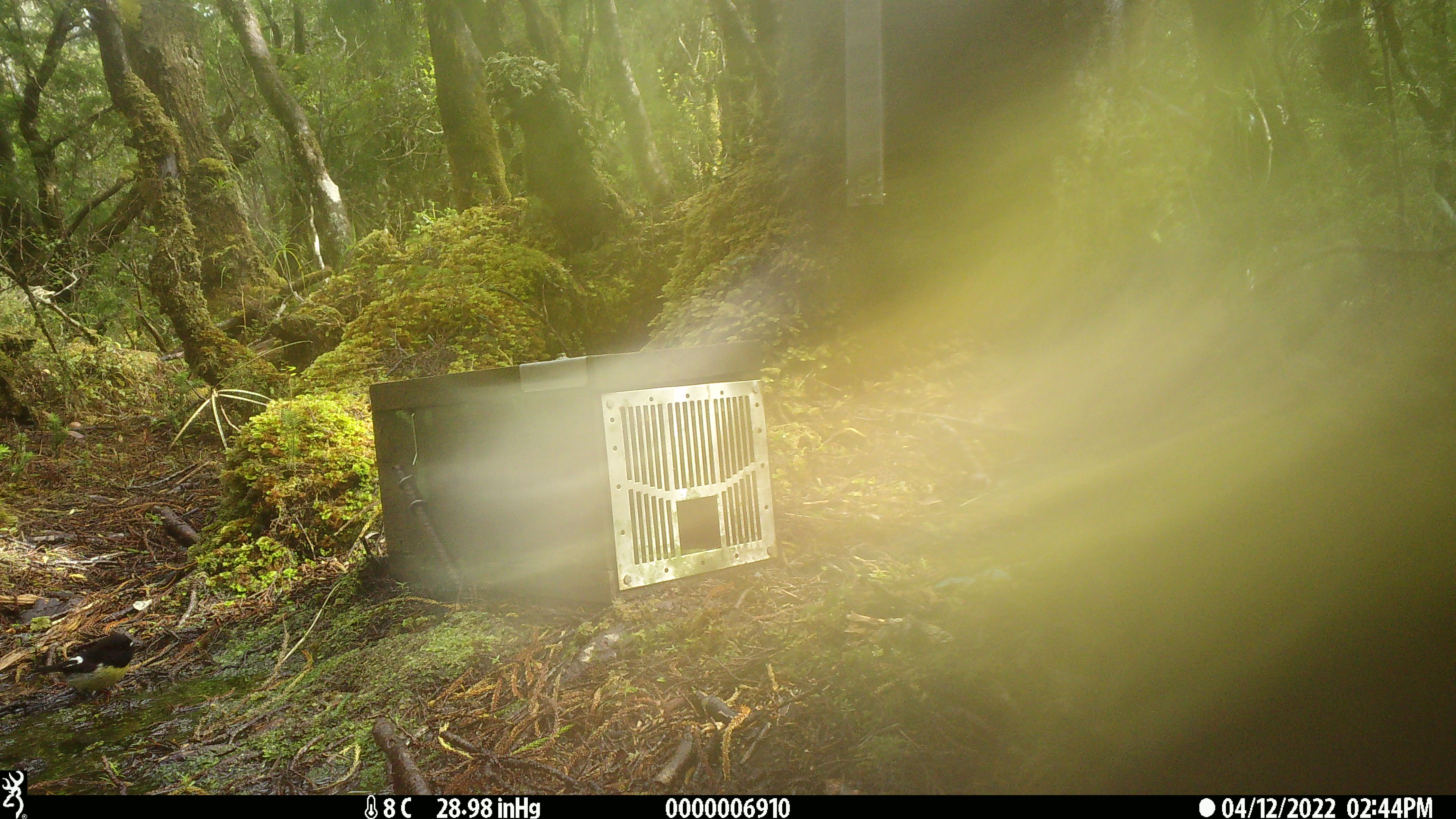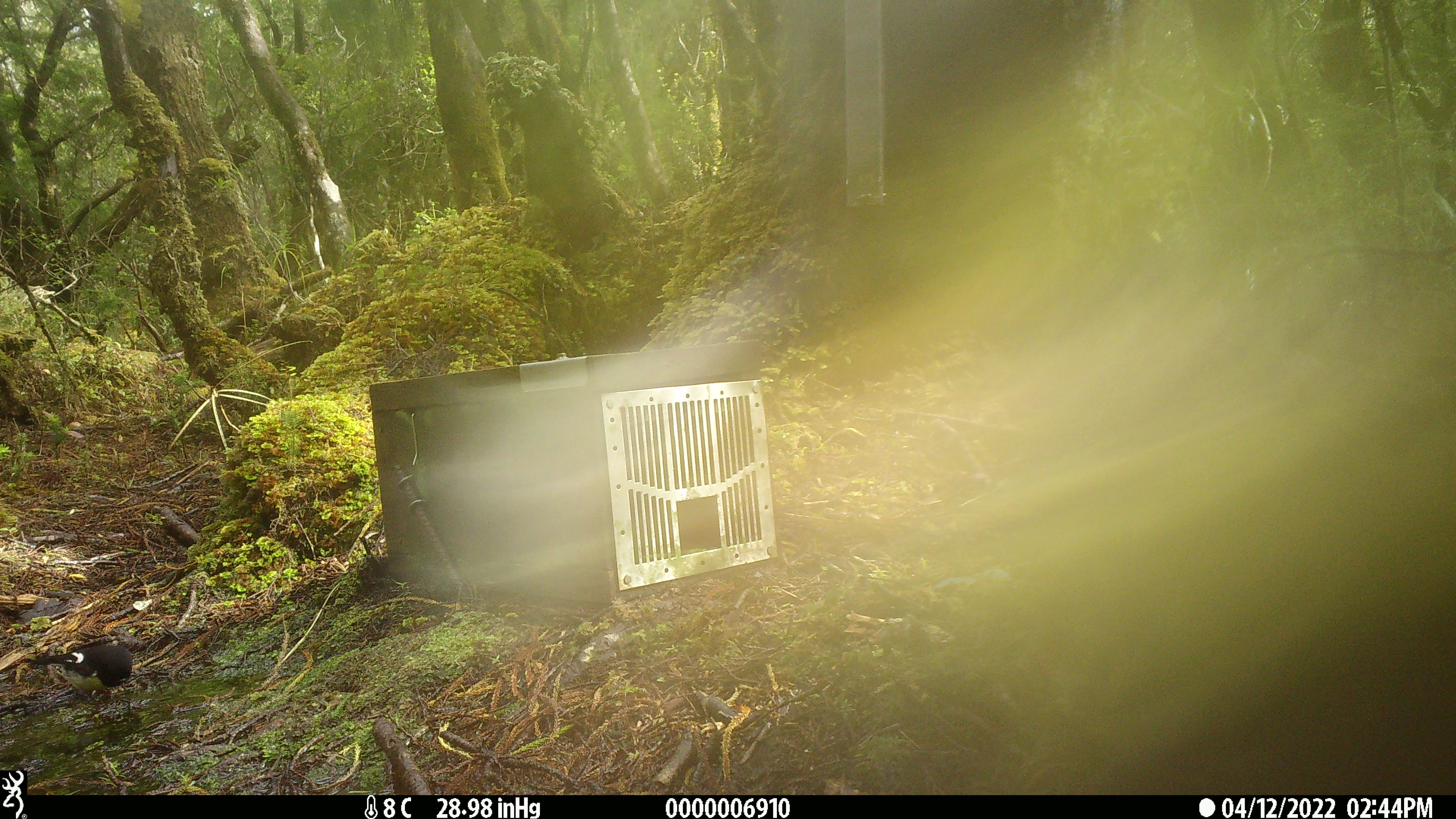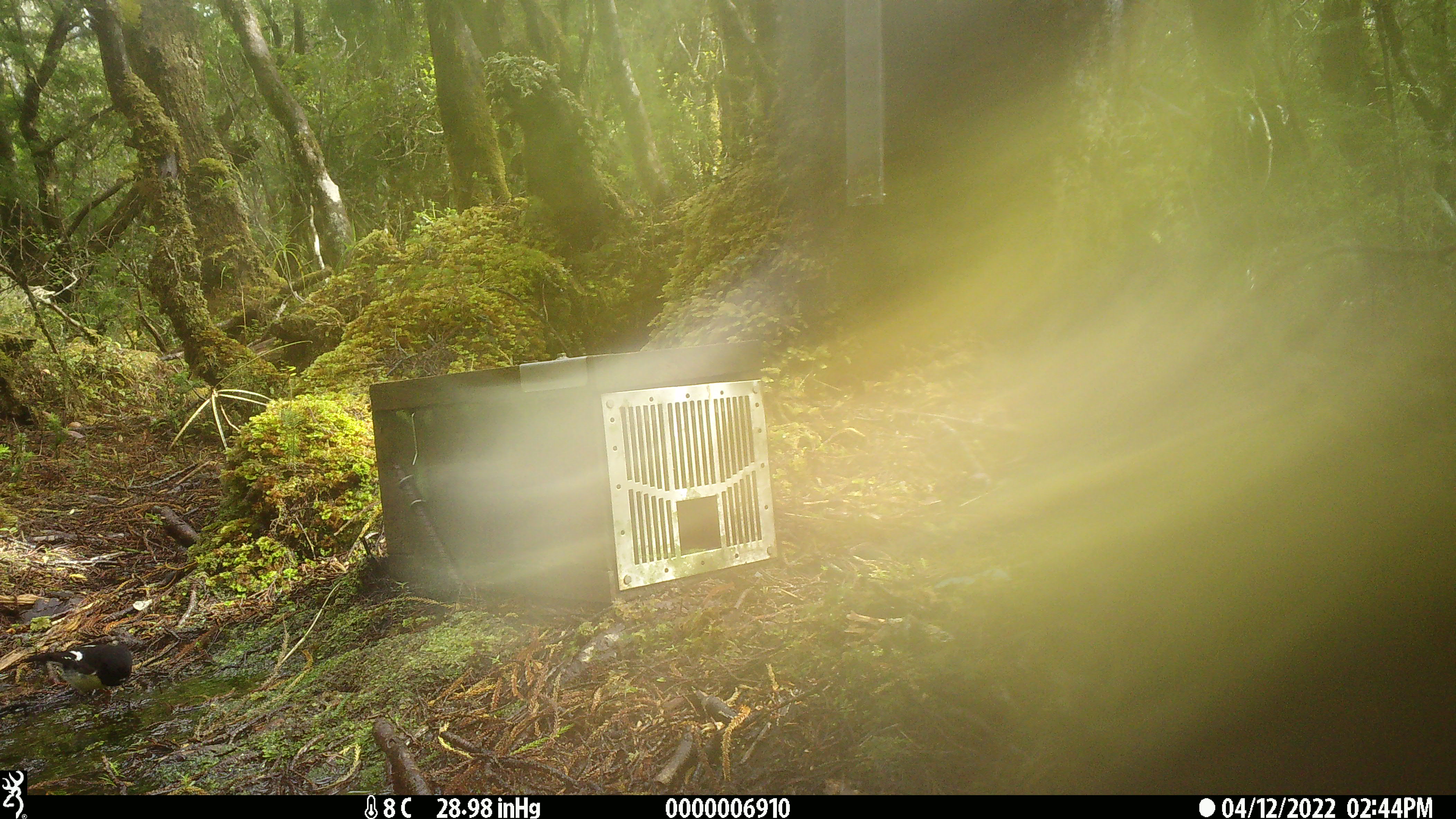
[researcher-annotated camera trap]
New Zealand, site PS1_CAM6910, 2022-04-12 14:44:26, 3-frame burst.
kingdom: Animalia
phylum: Chordata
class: Aves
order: Passeriformes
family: Petroicidae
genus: Petroica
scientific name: Petroica macrocephala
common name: tomtit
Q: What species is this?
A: Tomtit (Petroica macrocephala).